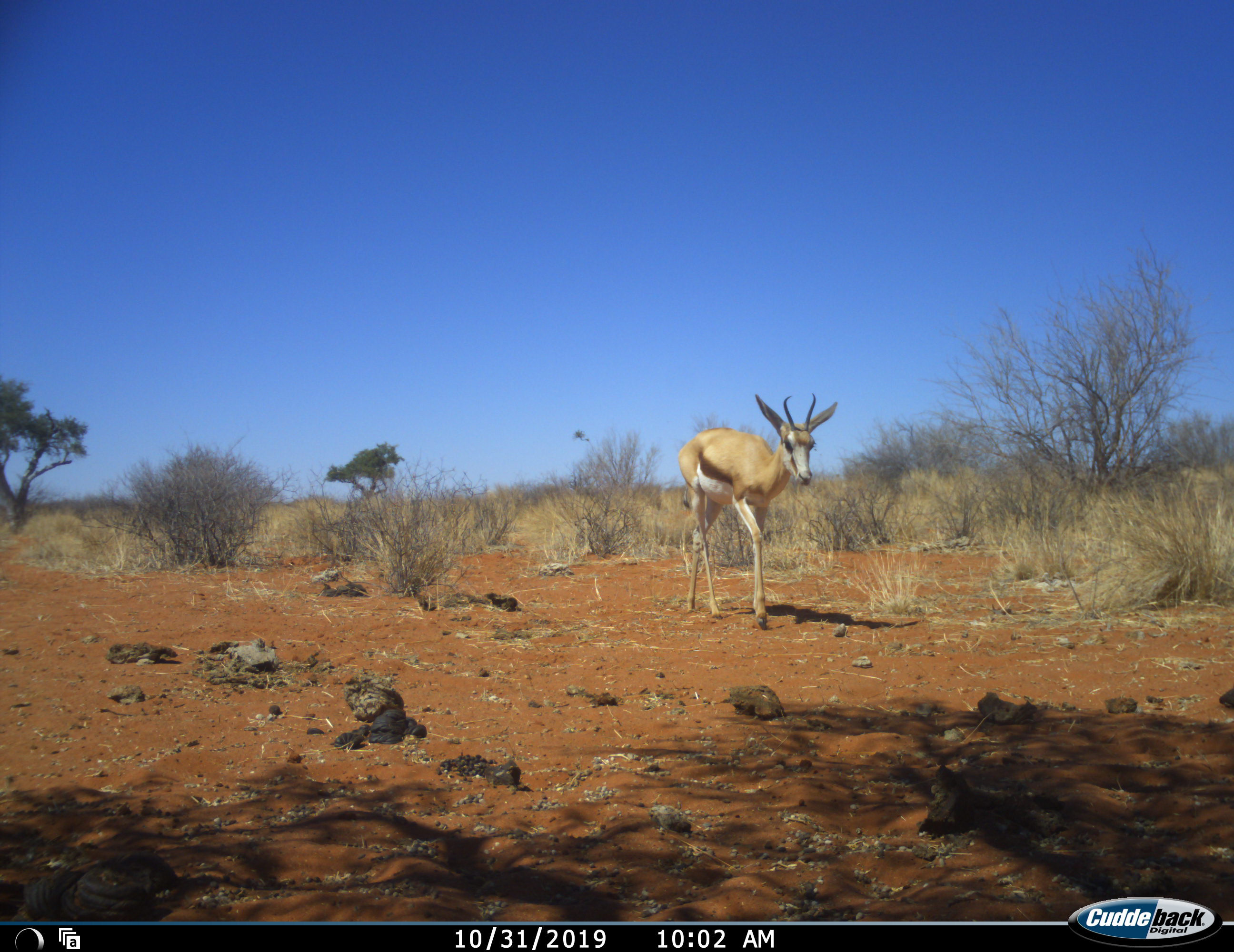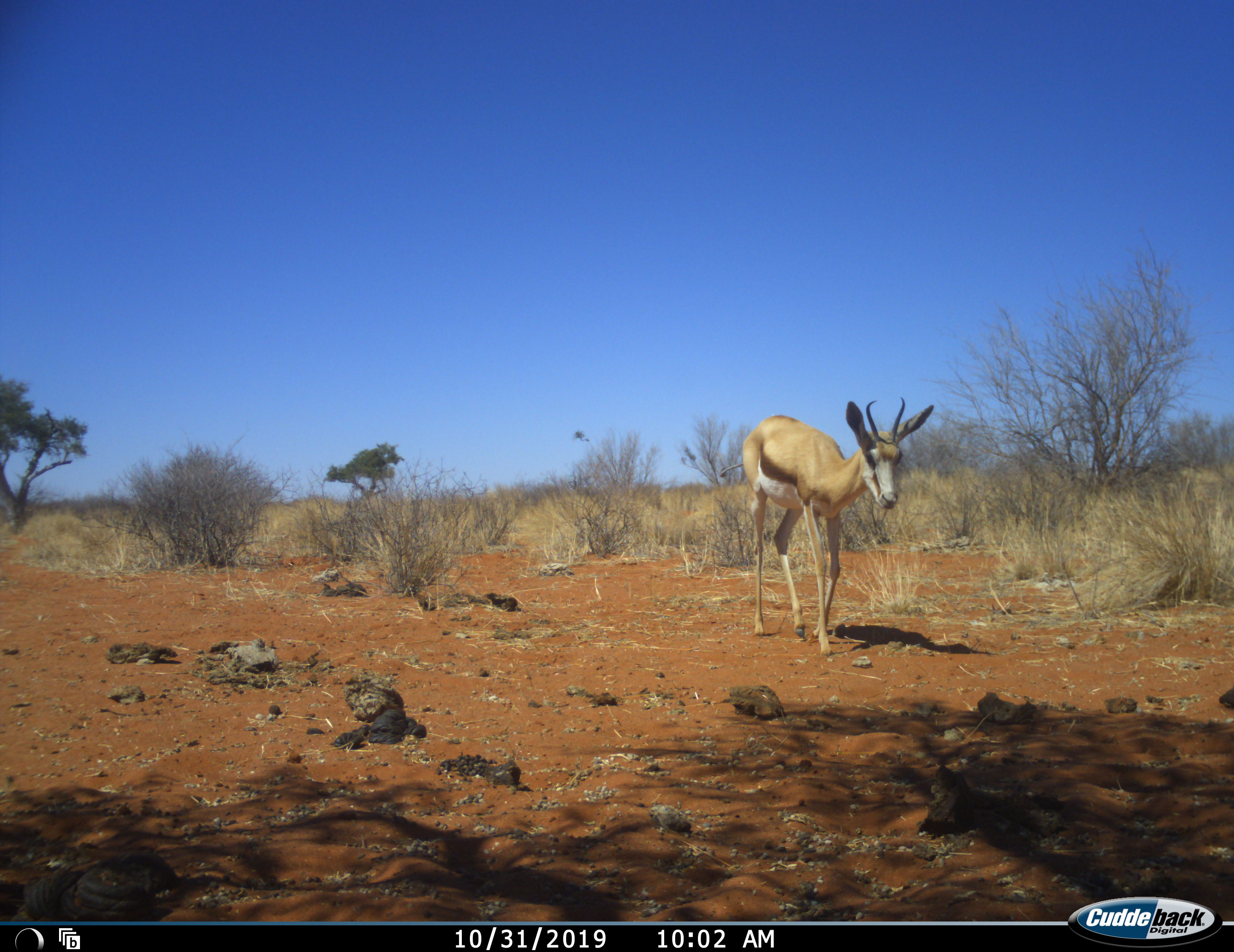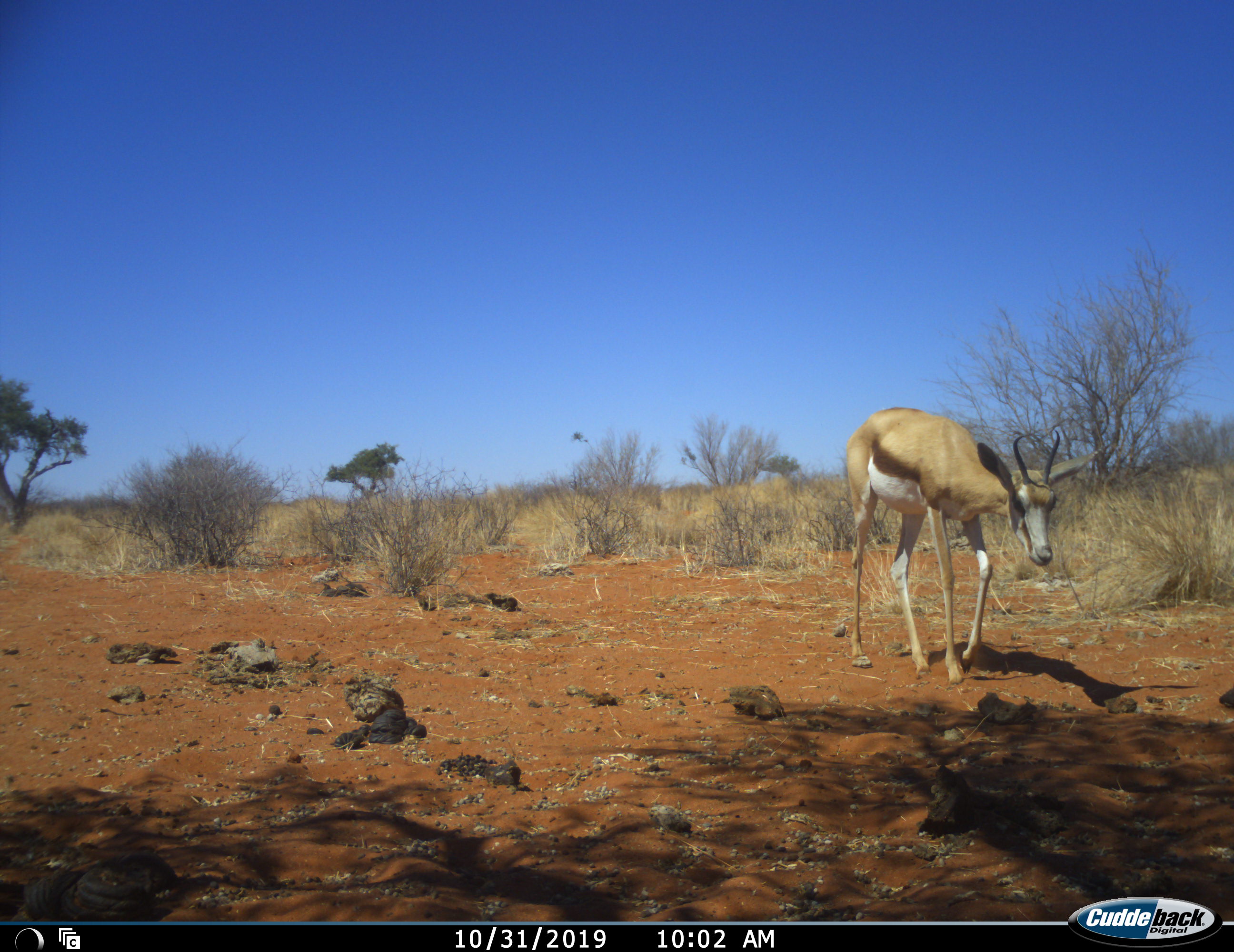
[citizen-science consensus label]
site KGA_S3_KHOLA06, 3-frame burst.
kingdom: Animalia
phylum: Chordata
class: Mammalia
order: Artiodactyla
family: Bovidae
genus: Antidorcas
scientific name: Antidorcas marsupialis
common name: springbok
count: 1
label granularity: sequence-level